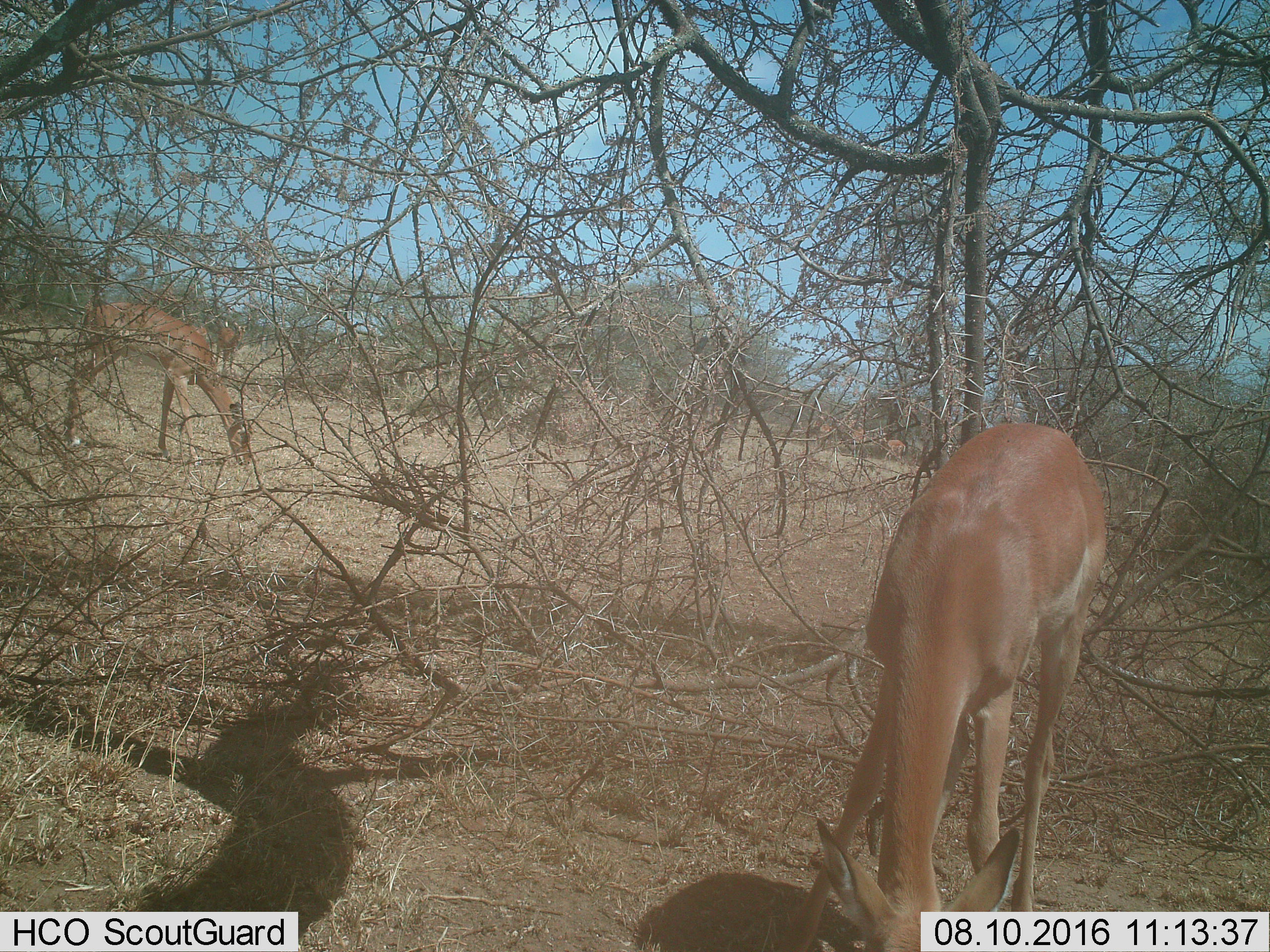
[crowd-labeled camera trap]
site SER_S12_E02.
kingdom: Animalia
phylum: Chordata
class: Mammalia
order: Artiodactyla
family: Bovidae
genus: Aepyceros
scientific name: Aepyceros melampus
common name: impala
Impala (Aepyceros melampus), count 3. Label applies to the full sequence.